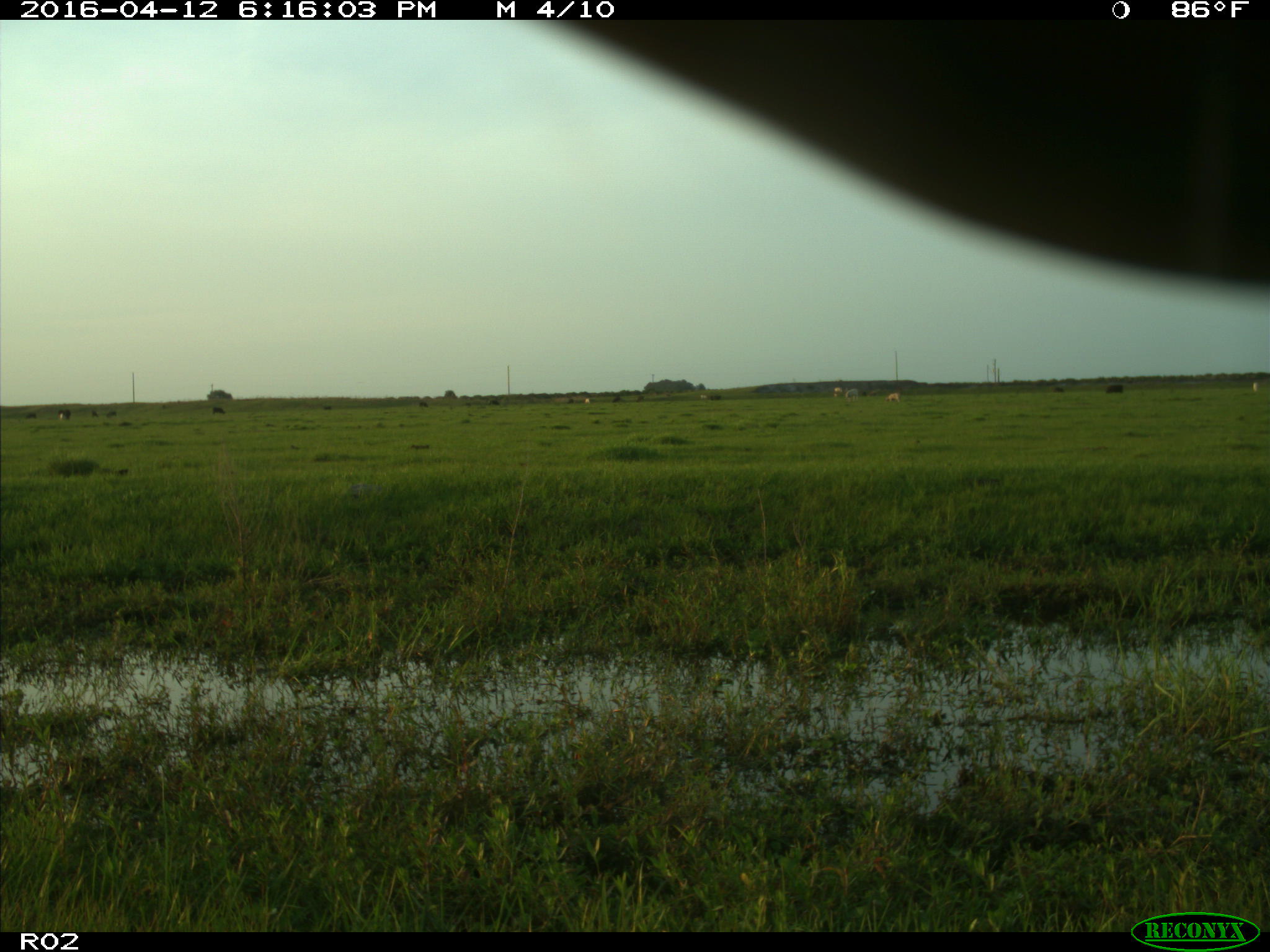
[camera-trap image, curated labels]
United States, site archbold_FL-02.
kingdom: Animalia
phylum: Chordata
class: Mammalia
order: Artiodactyla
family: Bovidae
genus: Bos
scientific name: Bos taurus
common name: domestic cow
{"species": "Bos taurus (domestic cow)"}